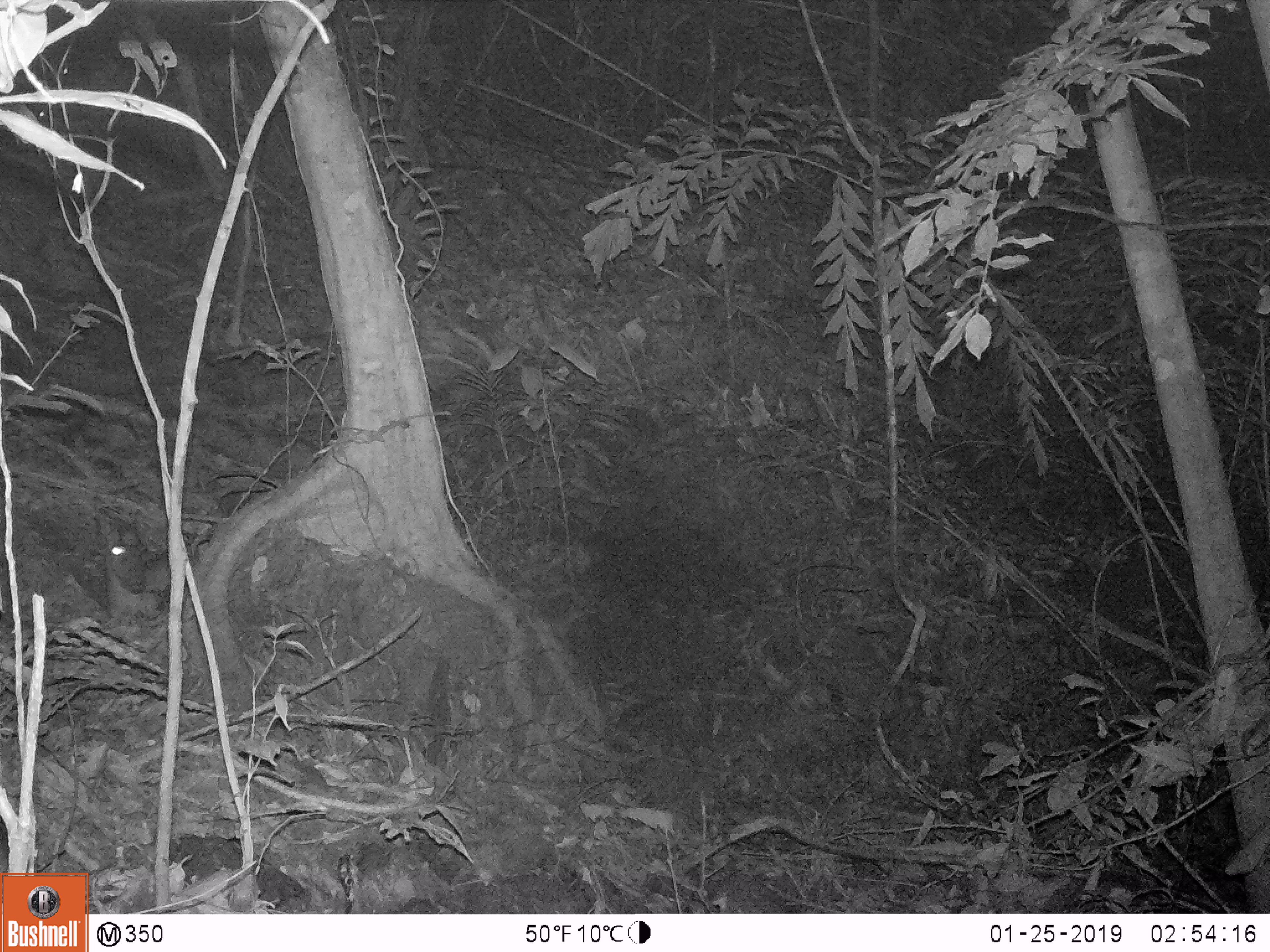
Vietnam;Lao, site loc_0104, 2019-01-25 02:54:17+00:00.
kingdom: Animalia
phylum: Chordata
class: Mammalia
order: Artiodactyla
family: Cervidae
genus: Muntiacus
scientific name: Muntiacus rooseveltorum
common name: roosevelt's muntjac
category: roosevelts muntjac group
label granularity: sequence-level